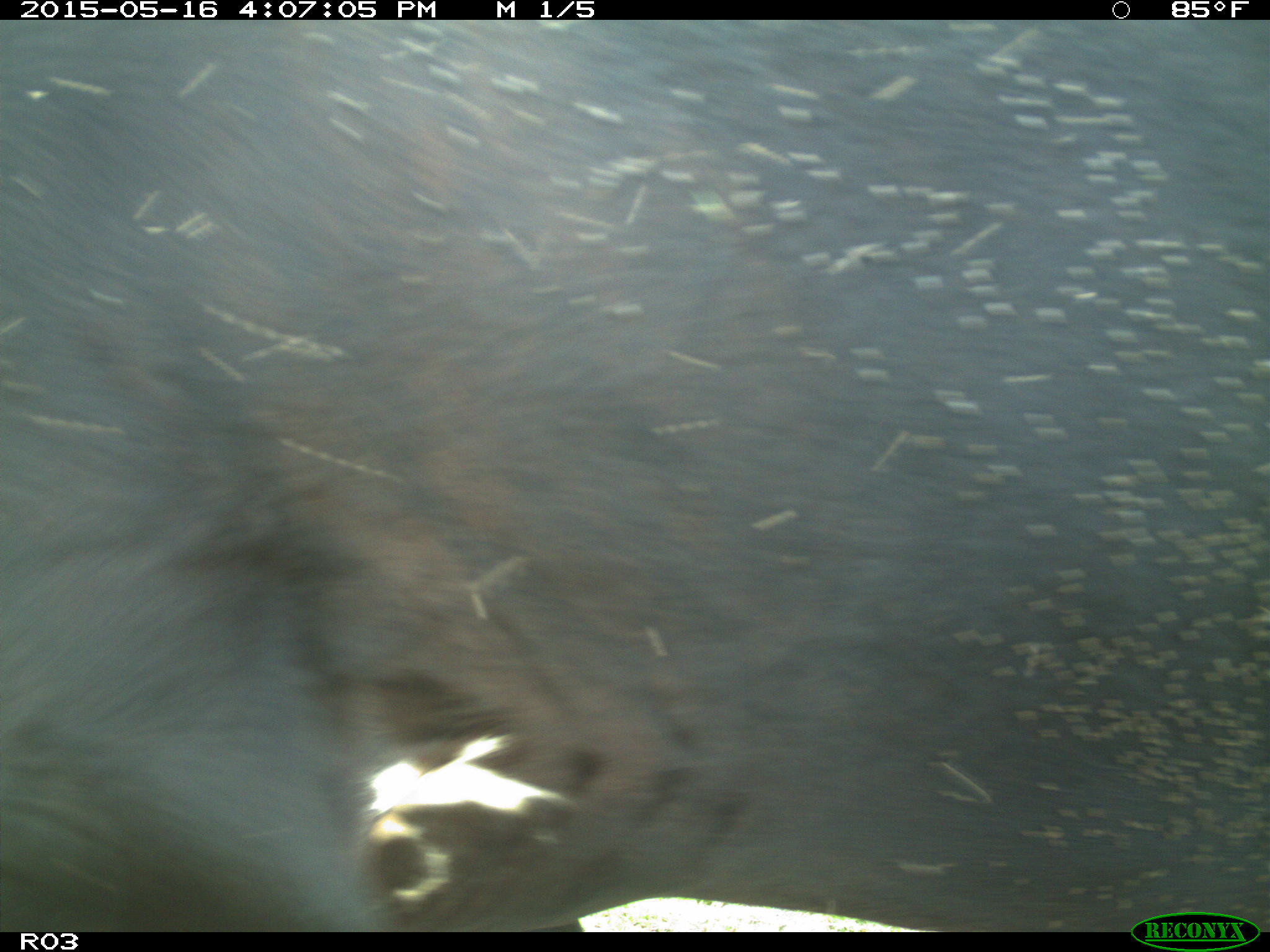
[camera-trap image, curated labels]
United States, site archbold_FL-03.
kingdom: Animalia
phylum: Chordata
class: Mammalia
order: Artiodactyla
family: Bovidae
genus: Bos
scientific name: Bos taurus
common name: domestic cow